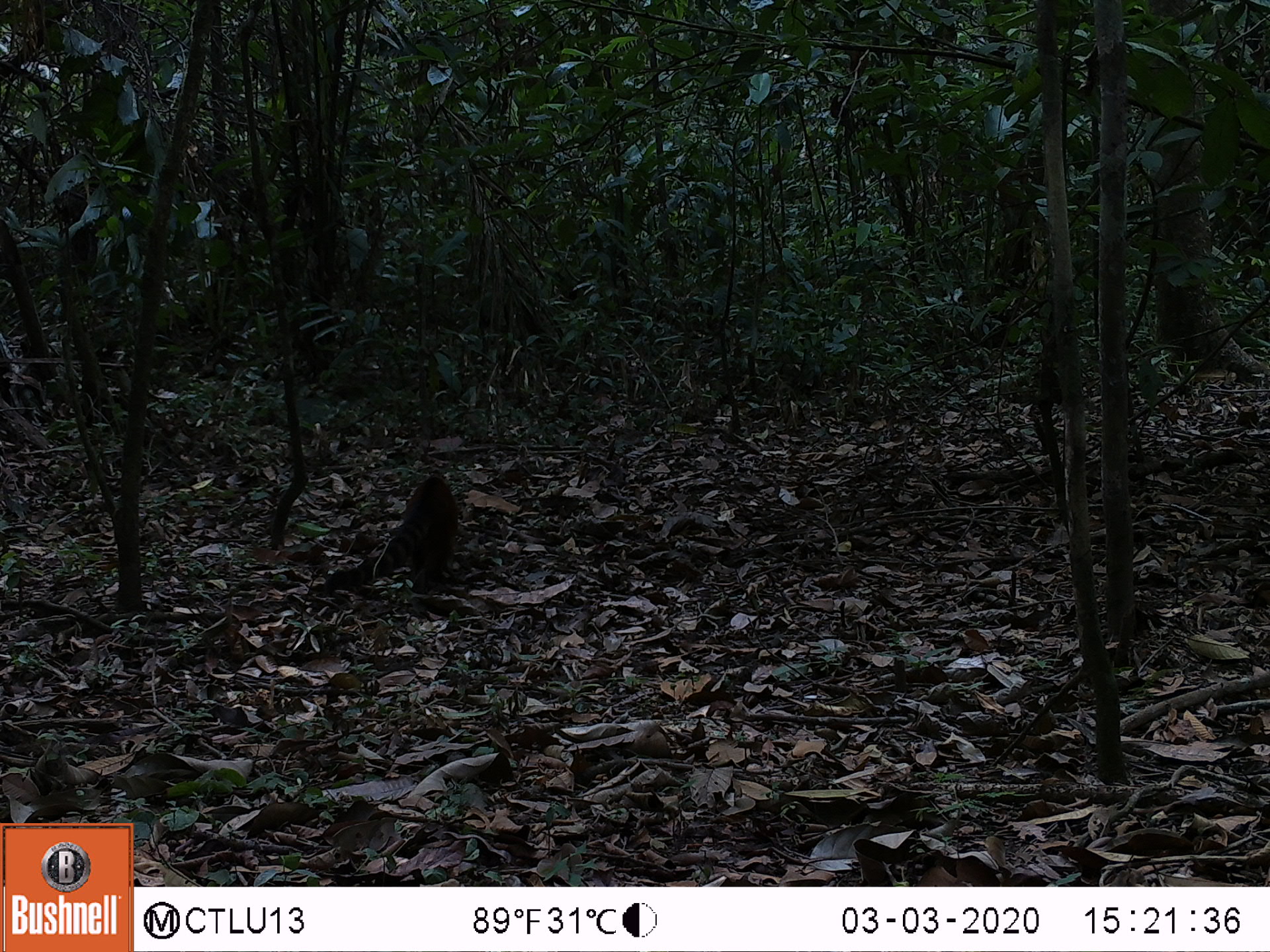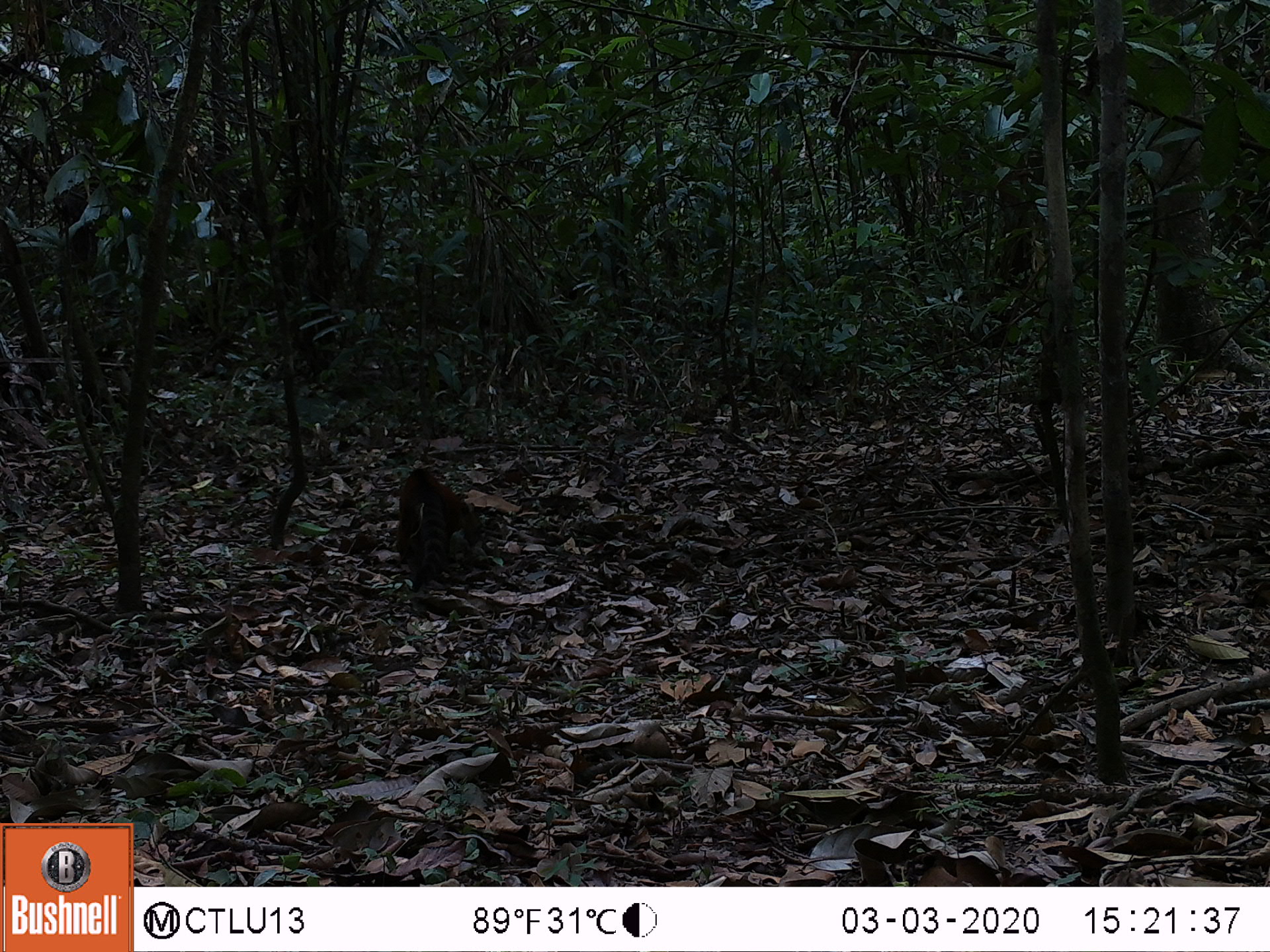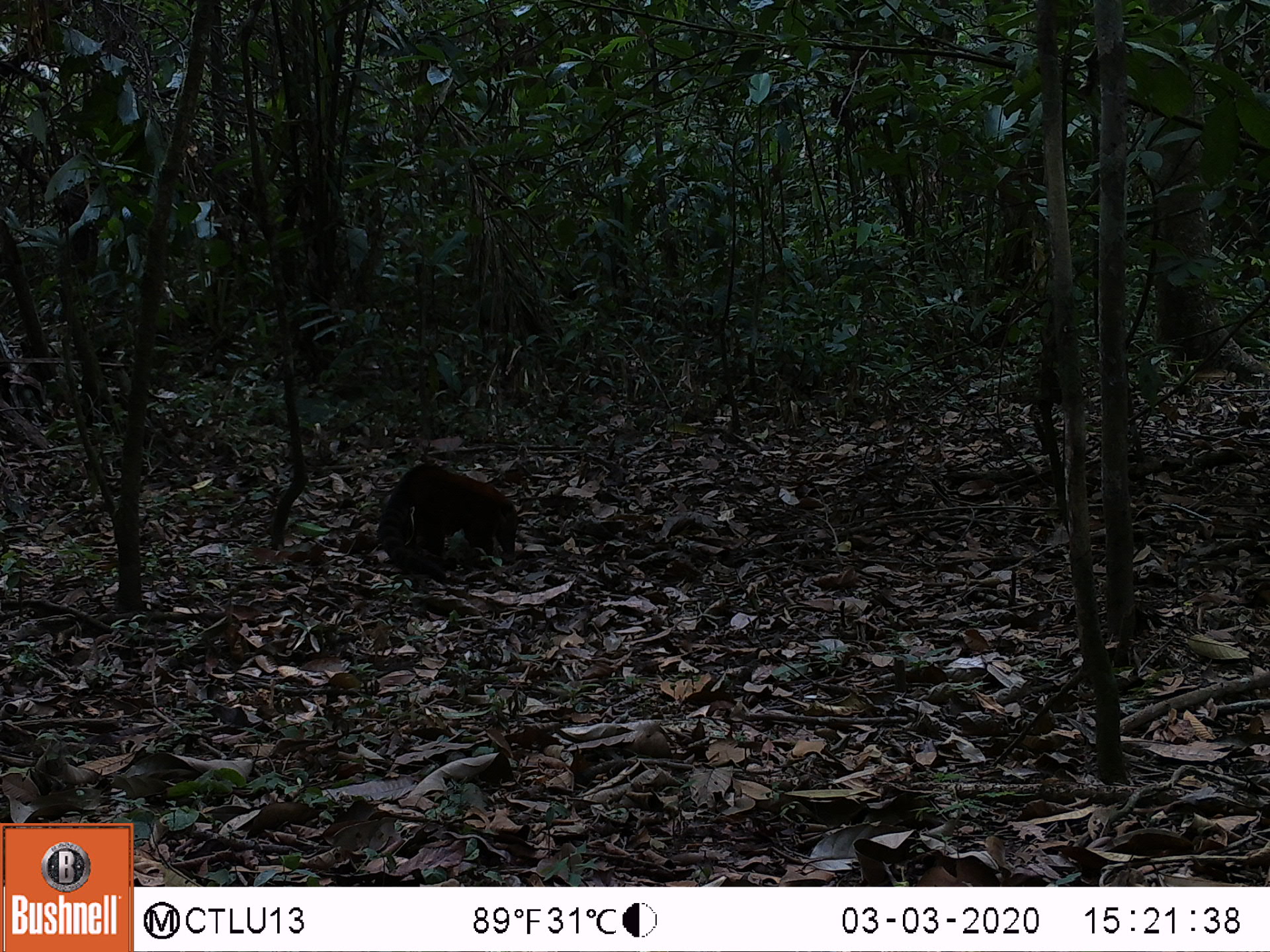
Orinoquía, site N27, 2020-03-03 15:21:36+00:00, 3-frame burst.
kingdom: Animalia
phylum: Chordata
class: Mammalia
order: Carnivora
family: Procyonidae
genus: Nasua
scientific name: Nasua nasua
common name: south american coati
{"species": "south american coati (Nasua nasua)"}